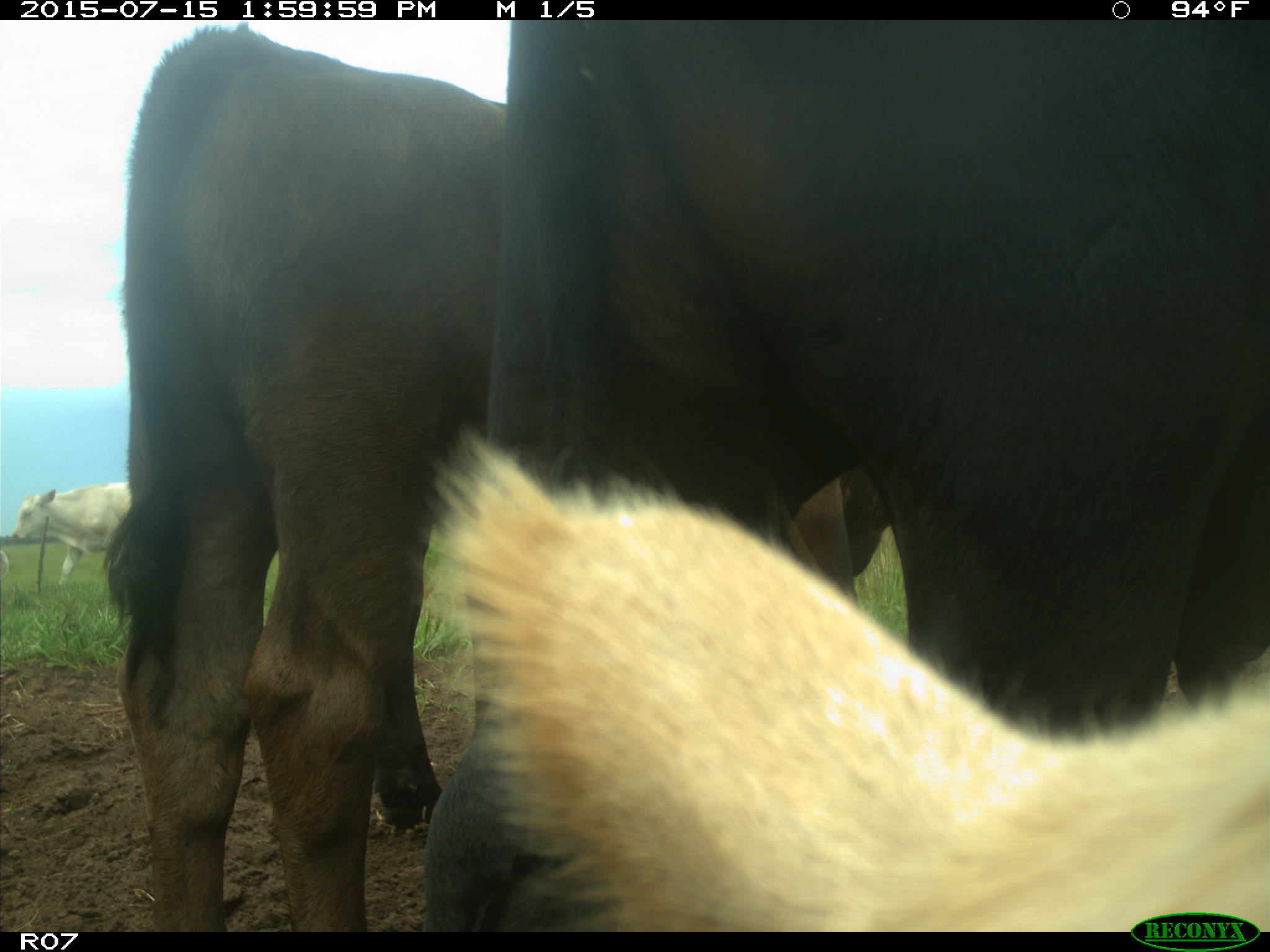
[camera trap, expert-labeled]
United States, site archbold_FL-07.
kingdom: Animalia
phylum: Chordata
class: Mammalia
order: Artiodactyla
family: Bovidae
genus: Bos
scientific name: Bos taurus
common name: domestic cow